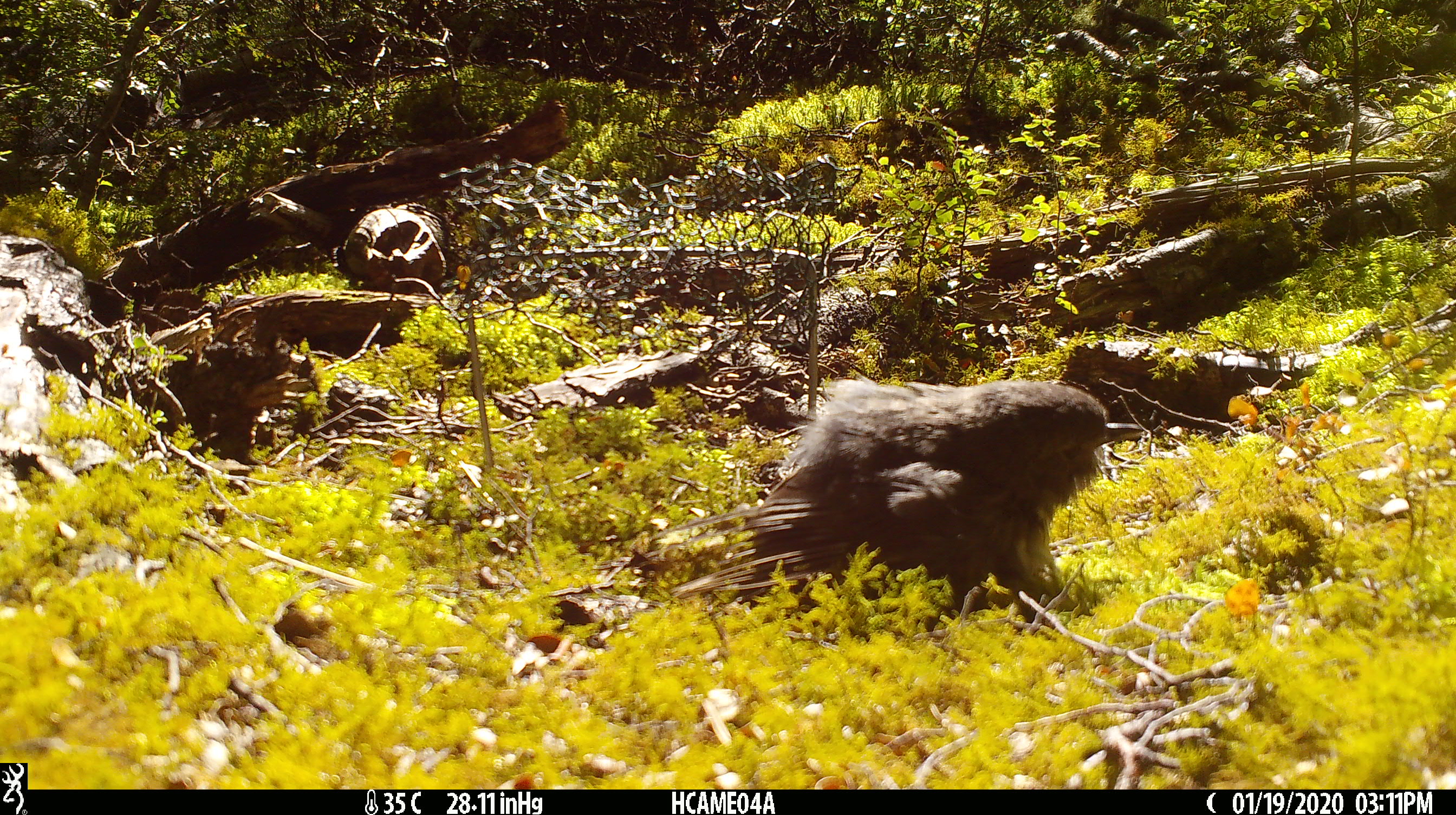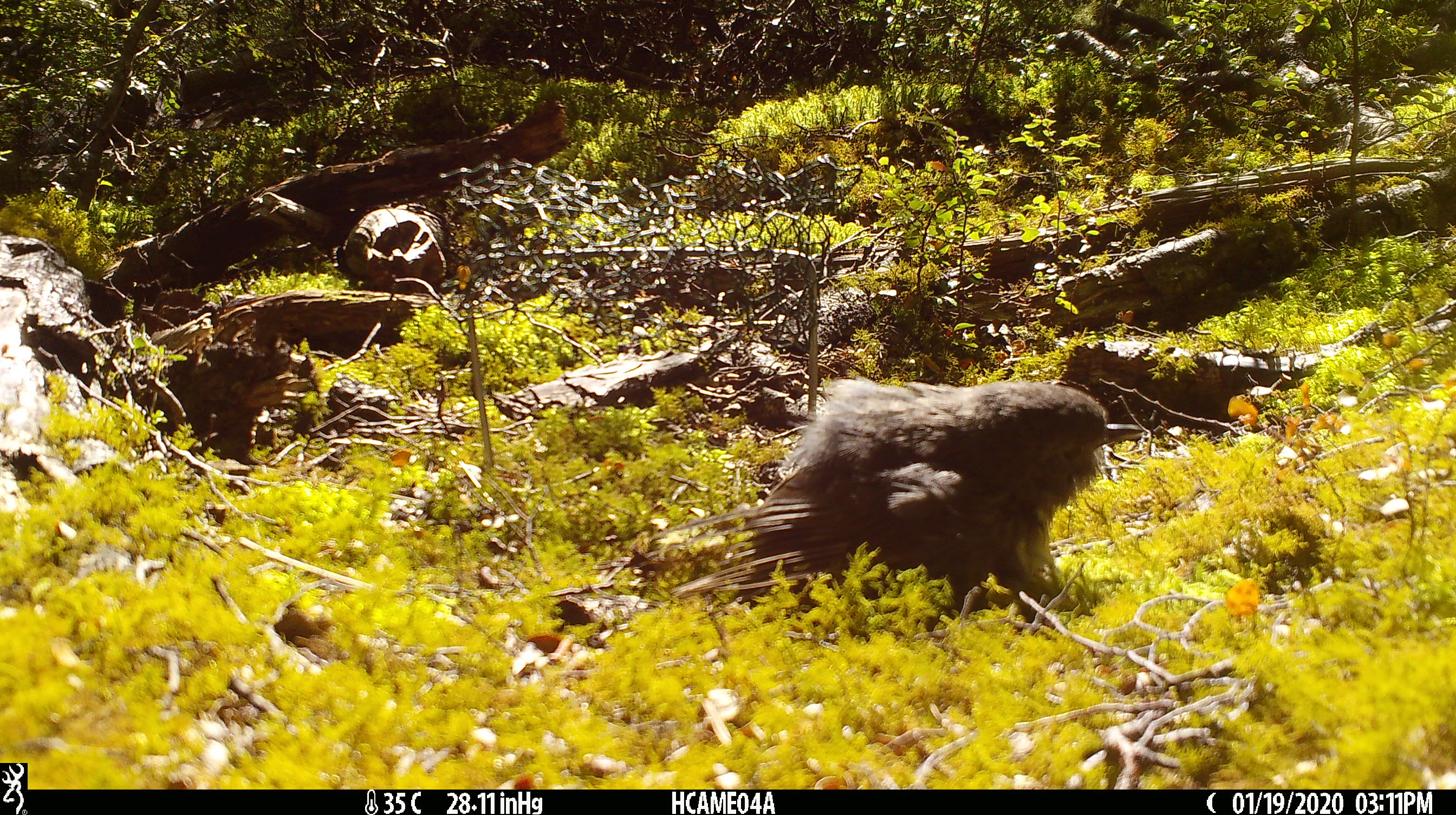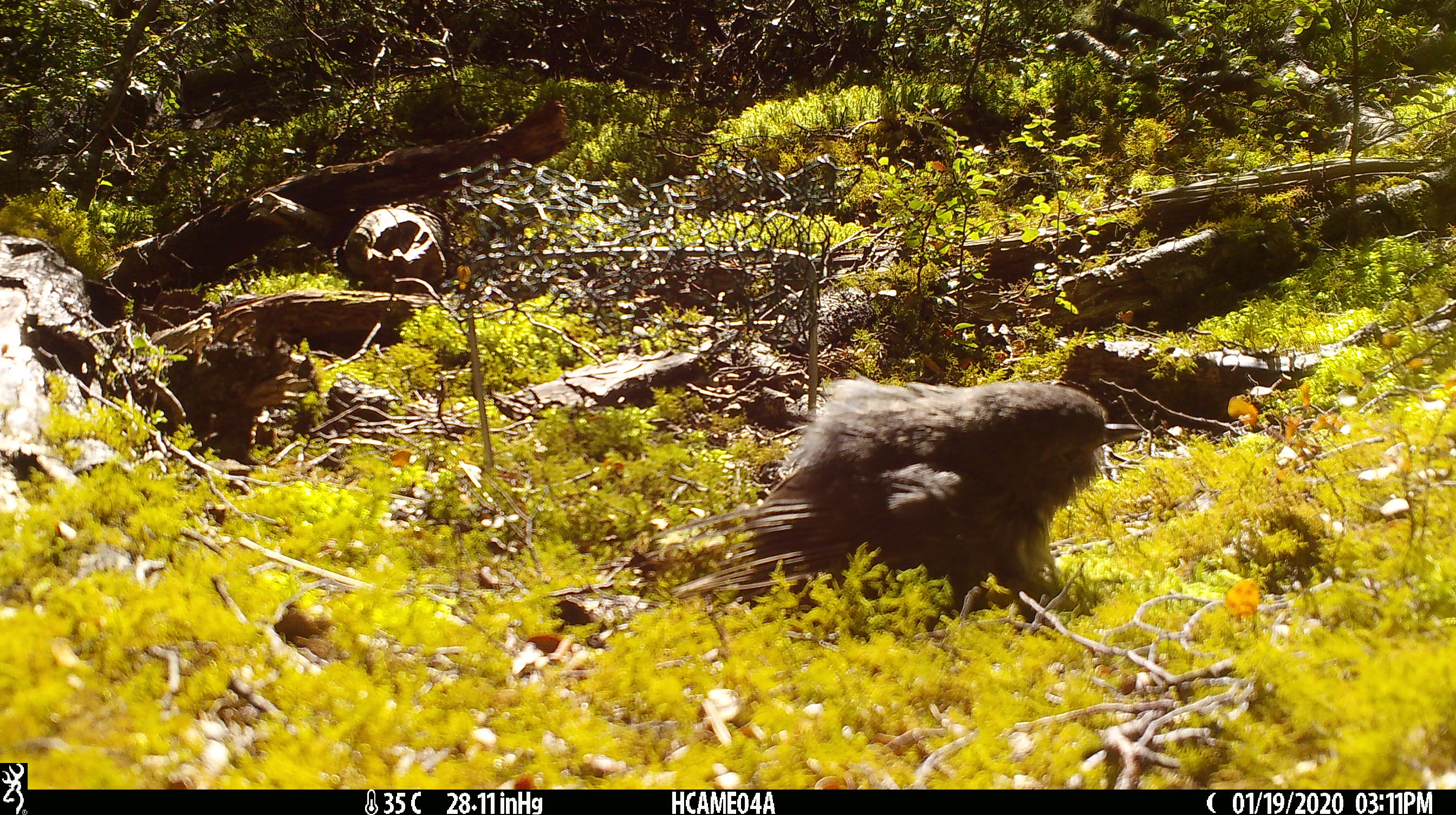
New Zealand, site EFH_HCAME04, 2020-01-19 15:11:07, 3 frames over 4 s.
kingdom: Animalia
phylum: Chordata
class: Aves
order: Passeriformes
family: Petroicidae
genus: Petroica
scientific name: Petroica australis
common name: new zealand robin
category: robin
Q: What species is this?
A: Robin (new zealand robin) (Petroica australis).